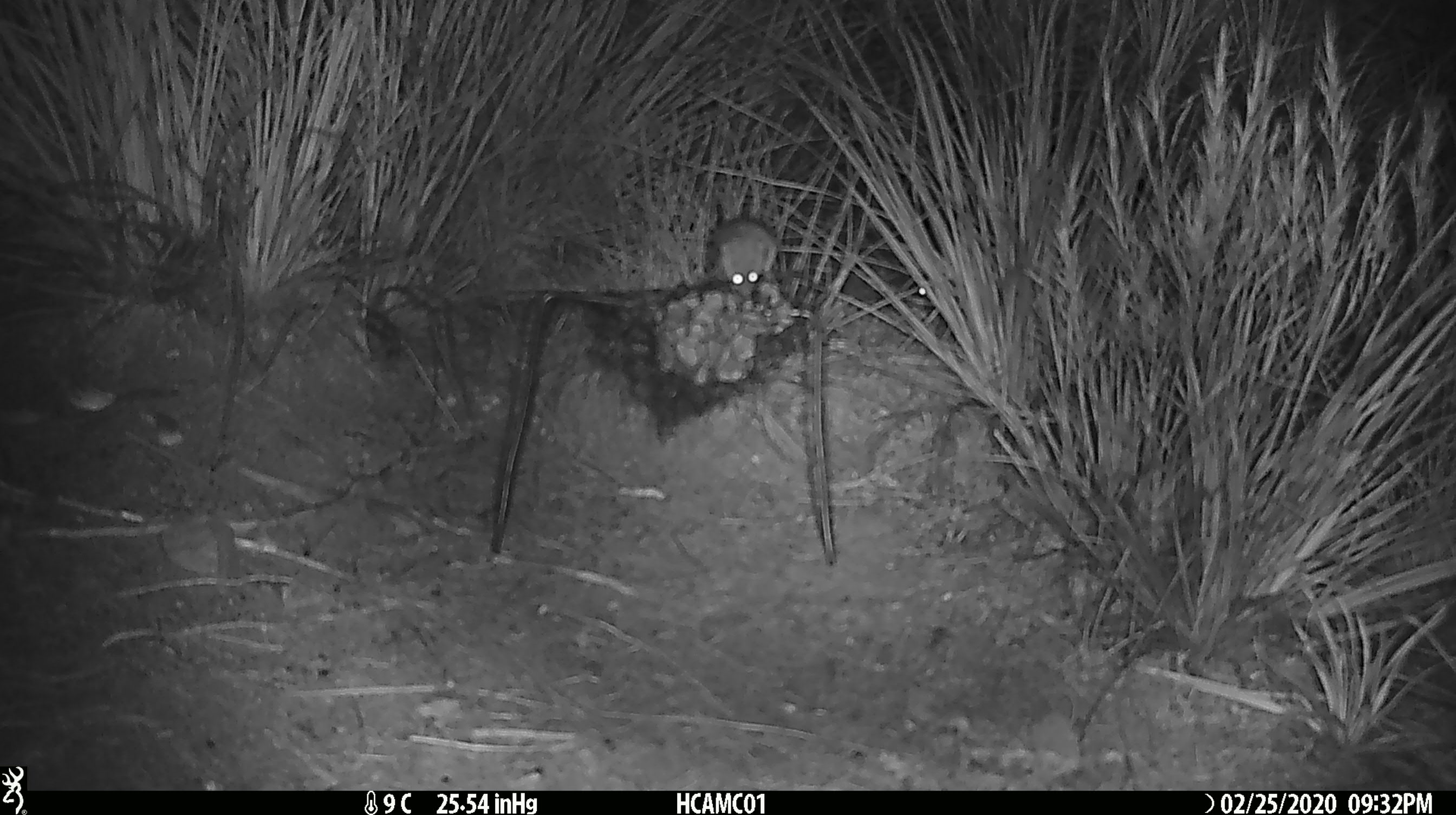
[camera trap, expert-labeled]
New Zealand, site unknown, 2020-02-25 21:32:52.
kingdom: Animalia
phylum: Chordata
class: Mammalia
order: Rodentia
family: Muridae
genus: Mus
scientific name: Mus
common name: mouse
Mouse (Mus).